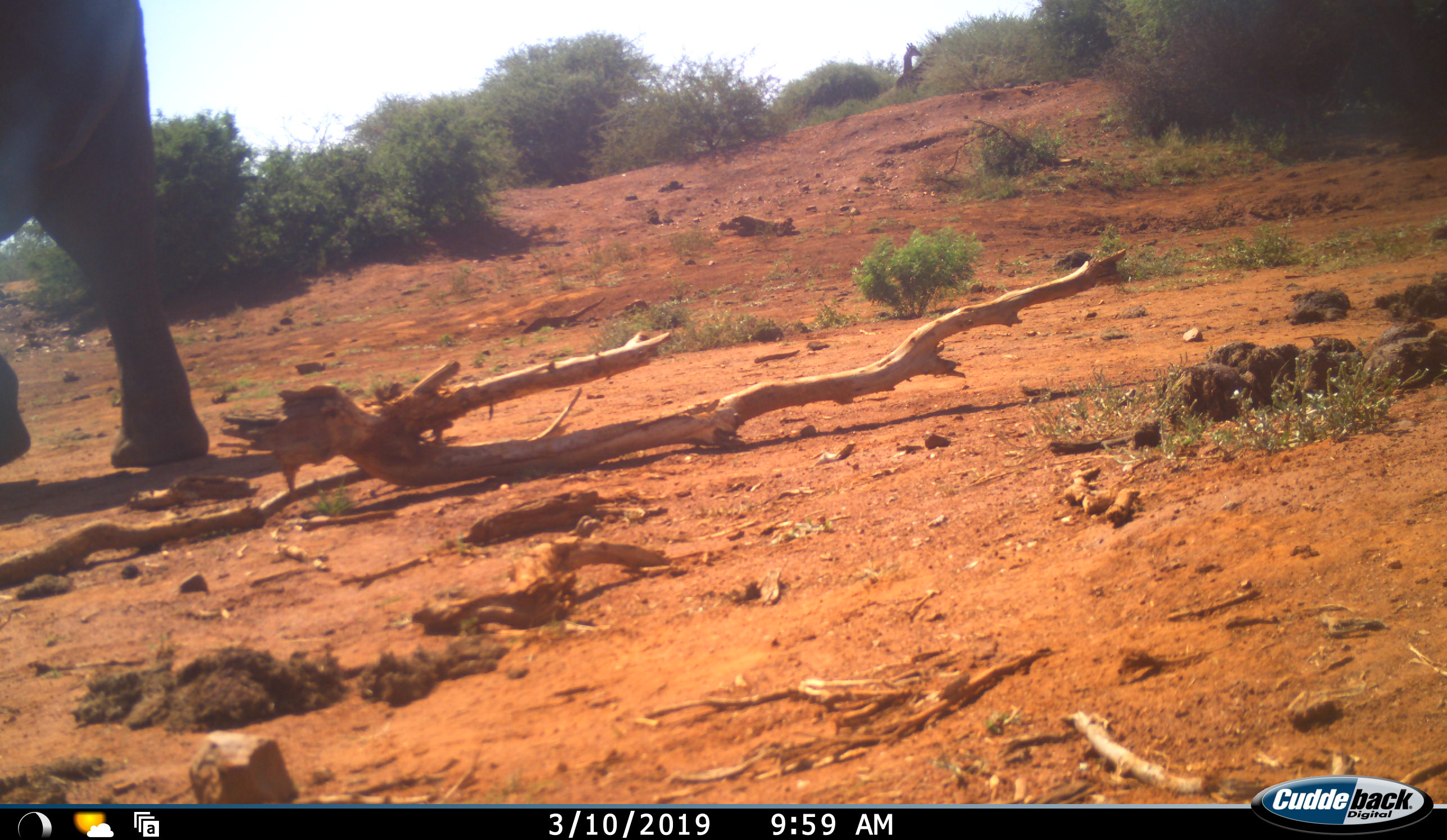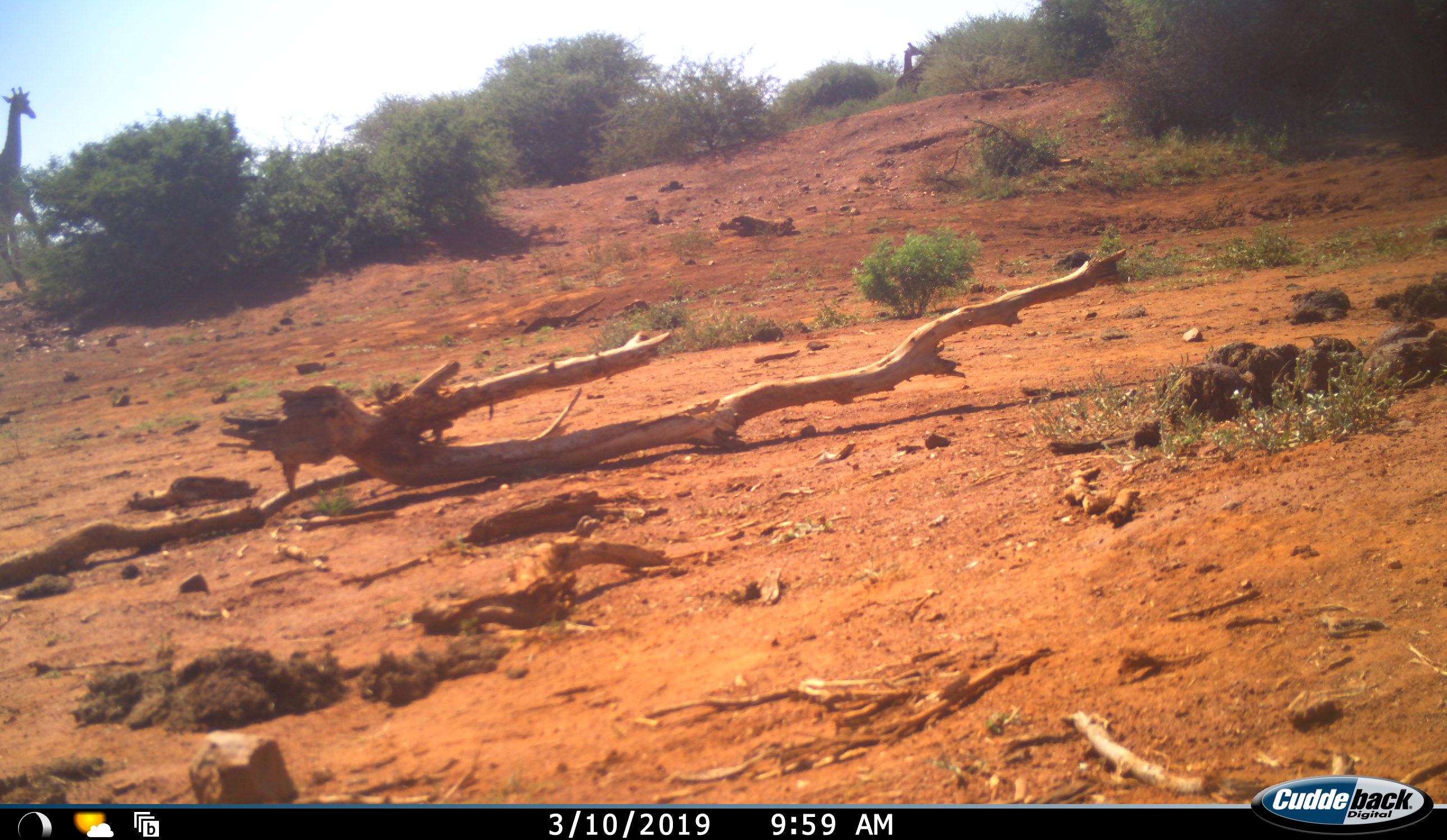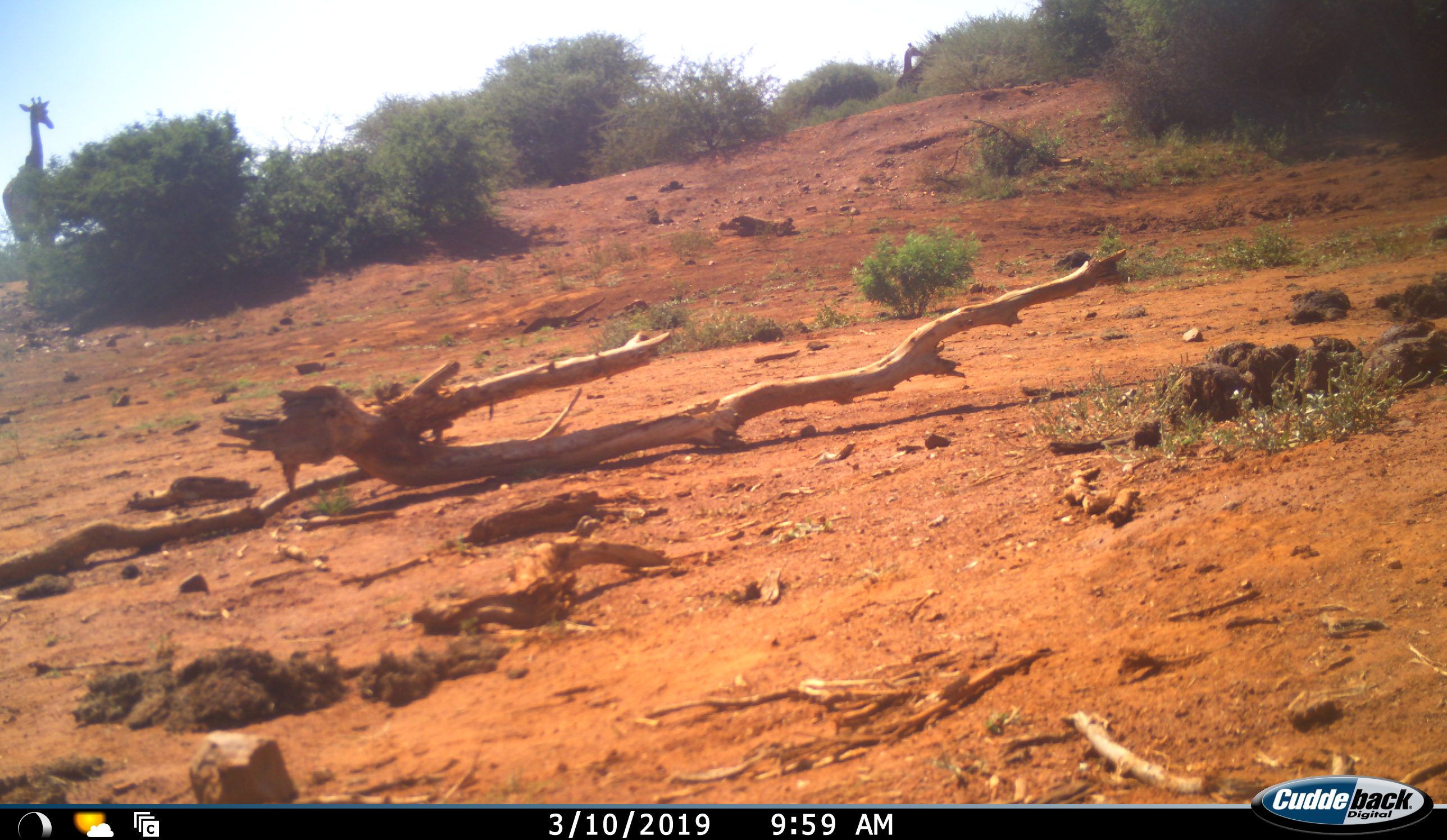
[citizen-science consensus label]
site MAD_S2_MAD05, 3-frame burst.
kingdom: Animalia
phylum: Chordata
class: Mammalia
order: Proboscidea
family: Elephantidae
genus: Loxodonta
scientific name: Loxodonta africana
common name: african bush elephant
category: elephant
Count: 1.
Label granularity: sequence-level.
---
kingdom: Animalia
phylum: Chordata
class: Mammalia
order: Artiodactyla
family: Giraffidae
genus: Giraffa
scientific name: Giraffa camelopardalis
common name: giraffe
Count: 2.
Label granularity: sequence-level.